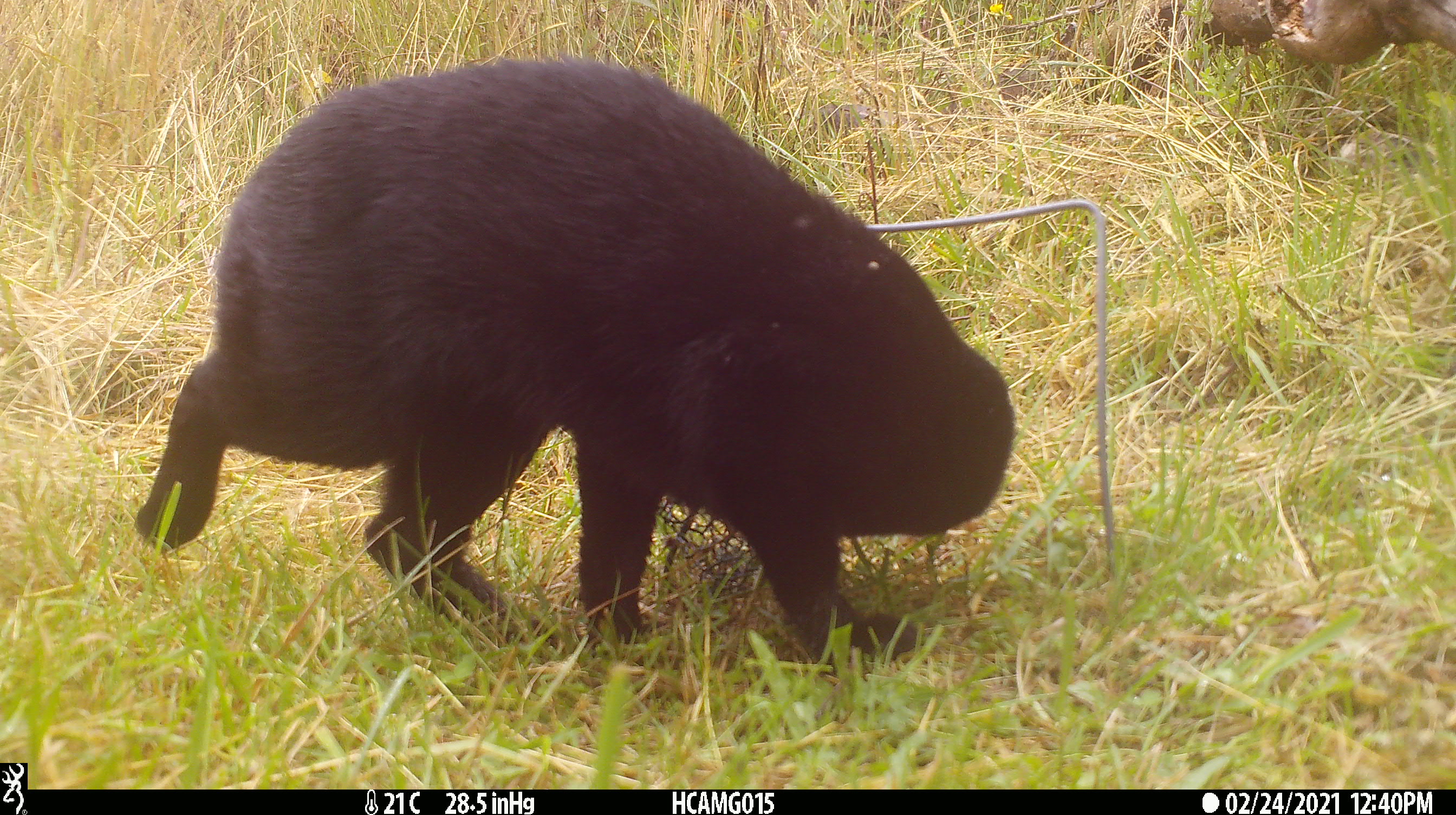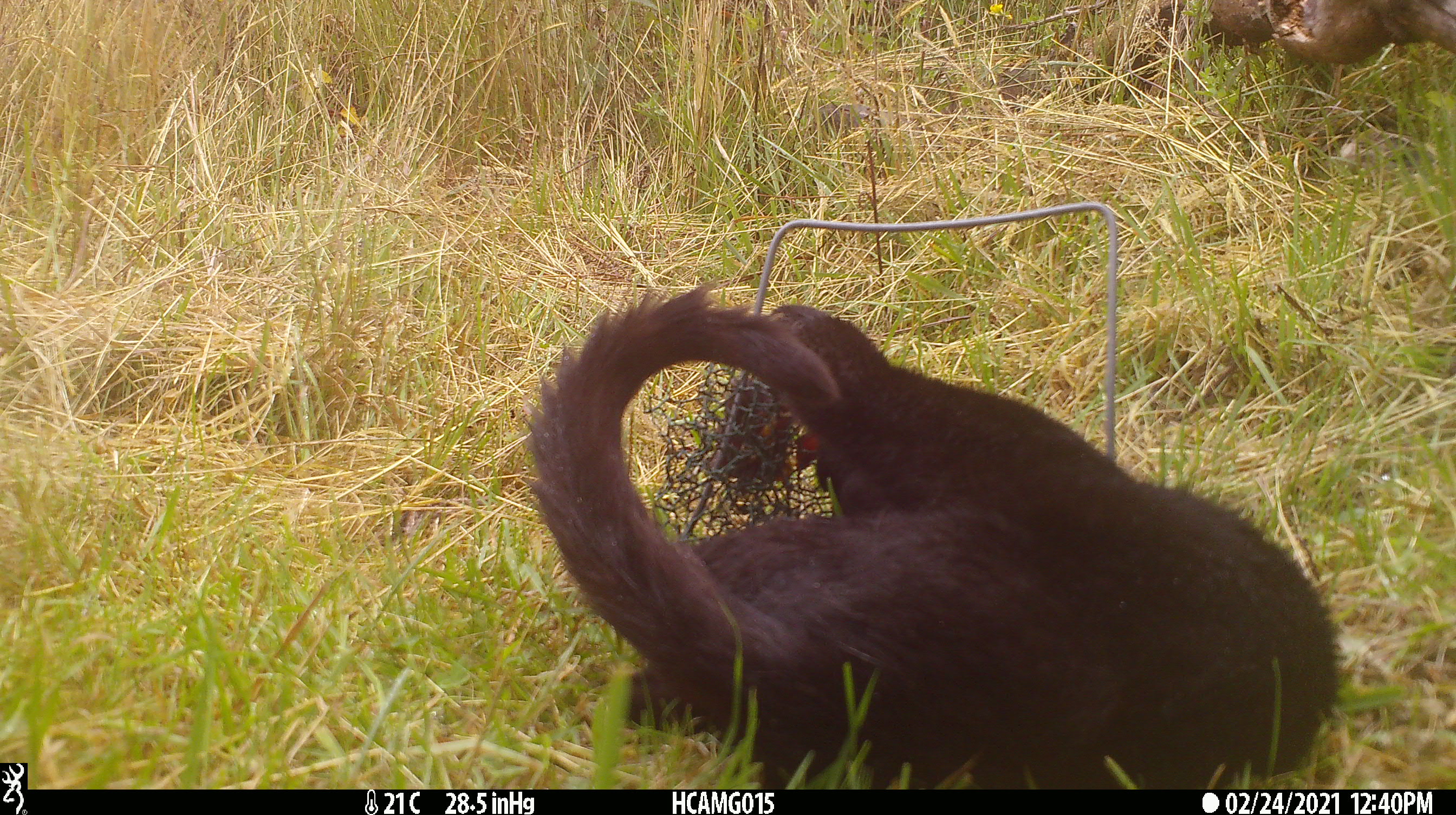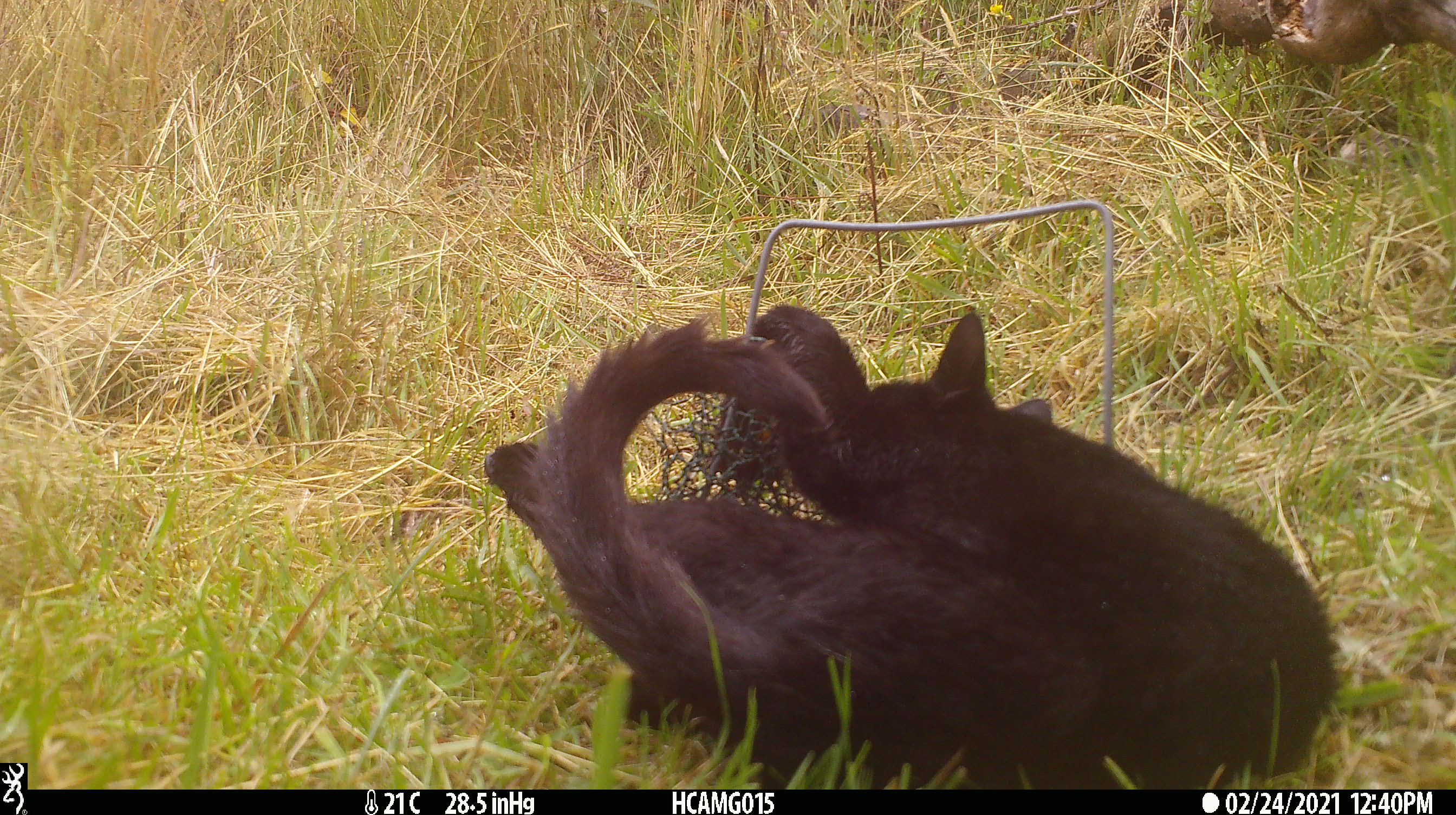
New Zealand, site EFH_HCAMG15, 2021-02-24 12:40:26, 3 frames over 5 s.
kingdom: Animalia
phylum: Chordata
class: Mammalia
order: Carnivora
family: Felidae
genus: Felis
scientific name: Felis catus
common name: domestic cat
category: cat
Cat (domestic cat) (Felis catus).